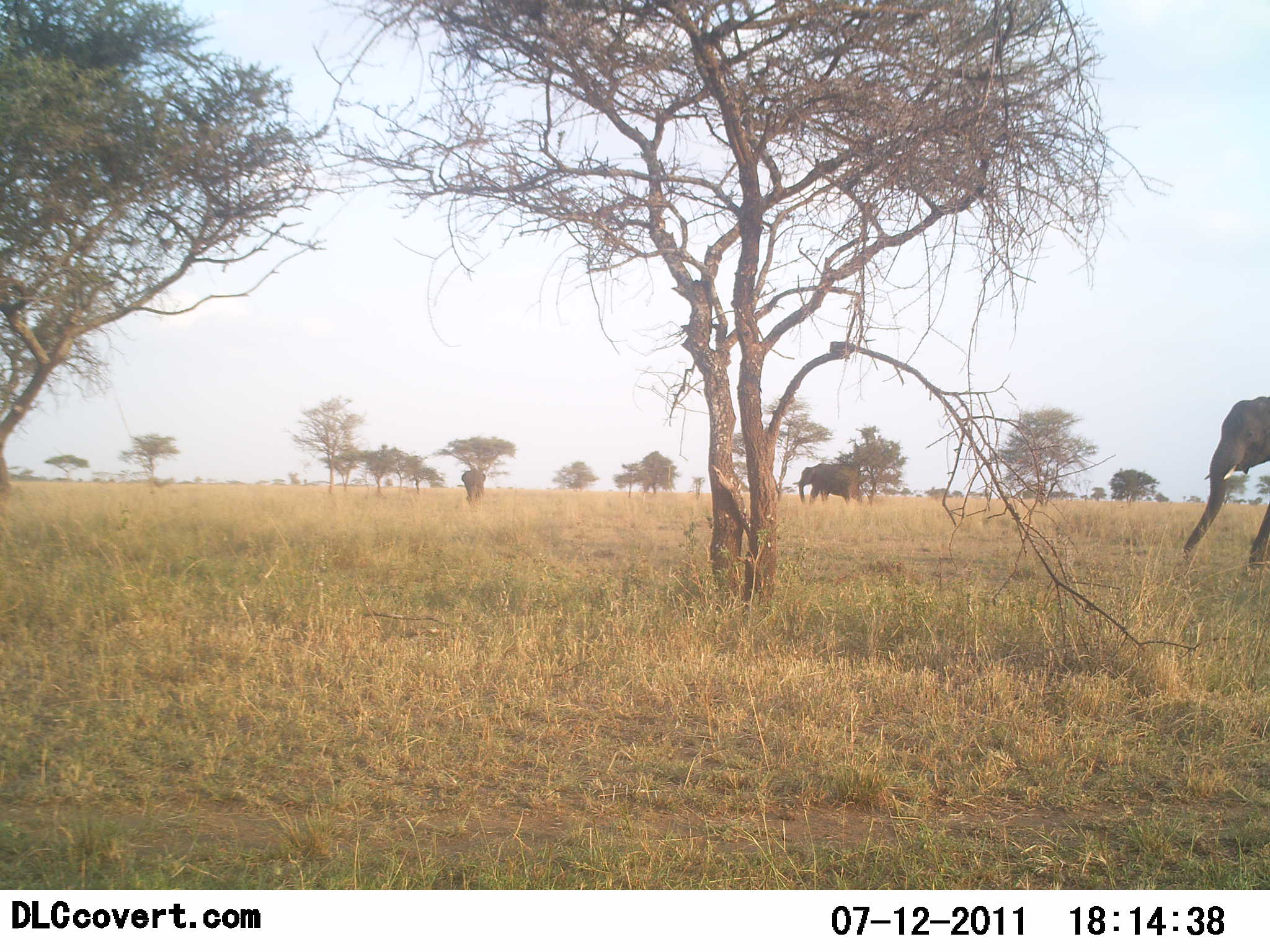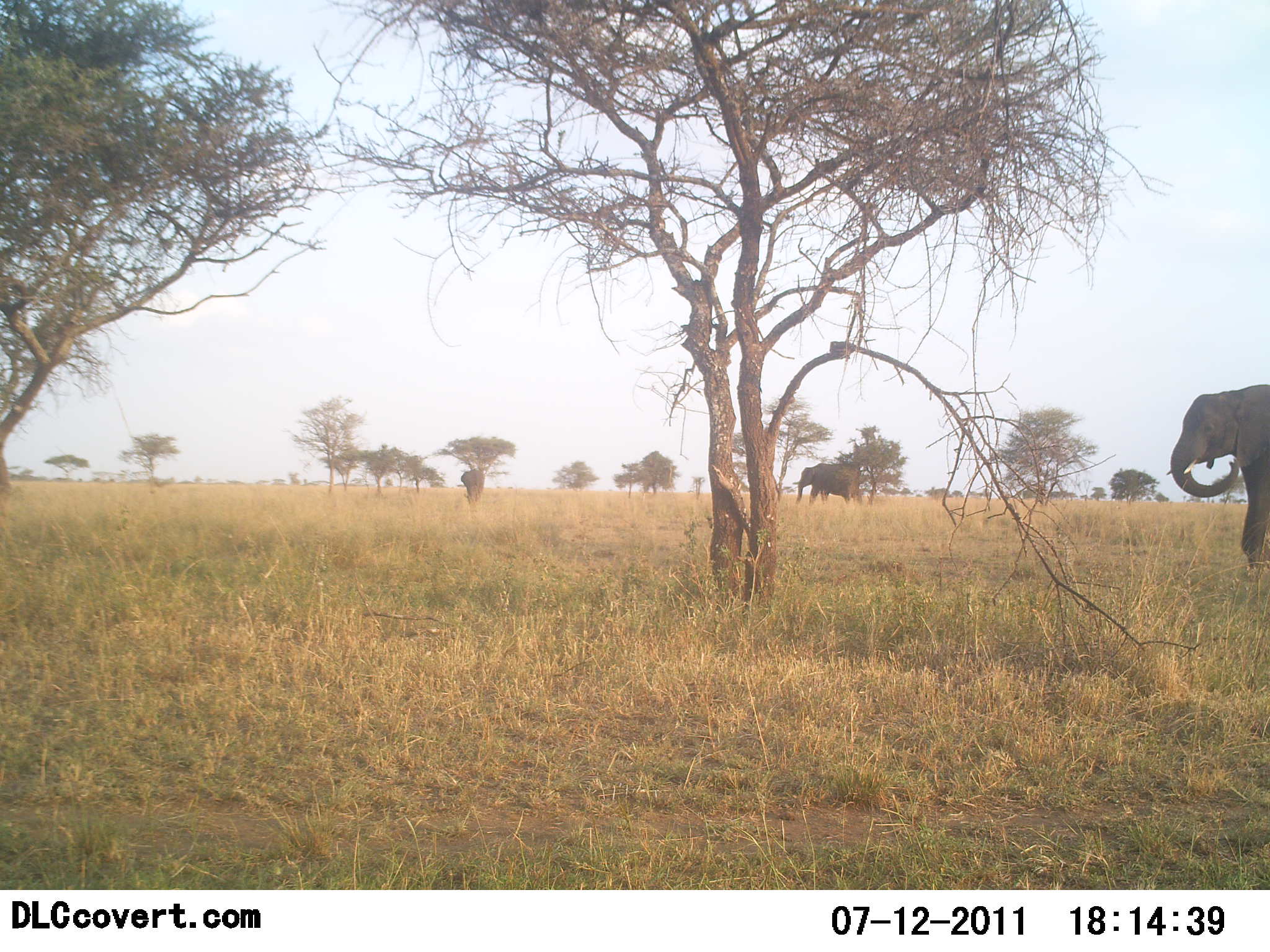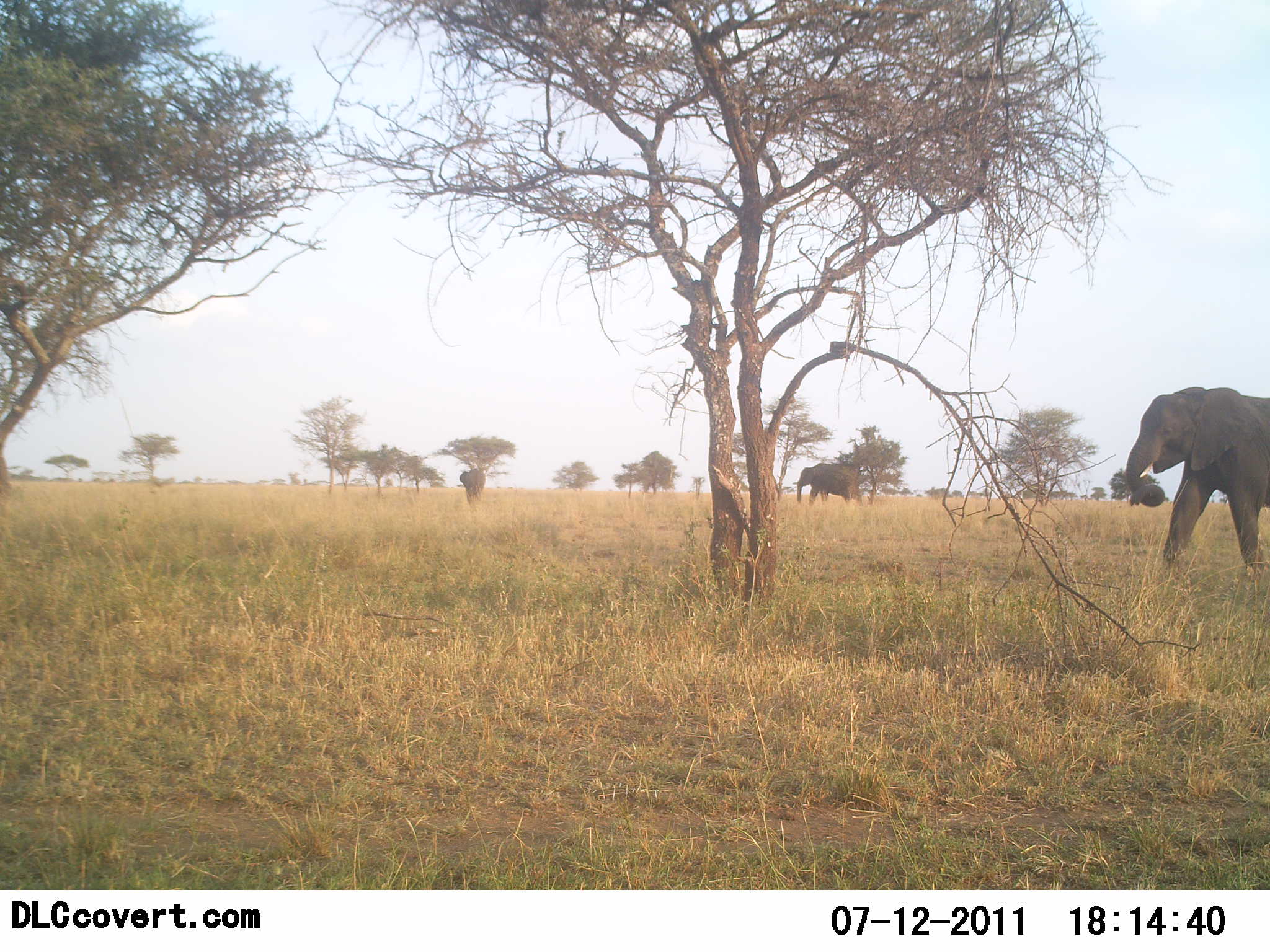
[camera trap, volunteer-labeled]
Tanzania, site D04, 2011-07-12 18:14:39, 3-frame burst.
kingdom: Animalia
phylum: Chordata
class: Mammalia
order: Proboscidea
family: Elephantidae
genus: Loxodonta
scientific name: Loxodonta africana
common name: african bush elephant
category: elephant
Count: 3.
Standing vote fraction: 67%.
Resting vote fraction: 0%.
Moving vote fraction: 50%.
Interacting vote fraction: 0%.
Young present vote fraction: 0%.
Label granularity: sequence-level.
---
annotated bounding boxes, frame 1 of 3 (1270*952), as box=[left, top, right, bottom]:
animal: box=[1180, 395, 1270, 569]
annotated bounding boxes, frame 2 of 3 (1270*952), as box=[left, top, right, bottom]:
animal: box=[1164, 376, 1270, 578]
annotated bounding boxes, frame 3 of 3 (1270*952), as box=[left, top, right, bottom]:
animal: box=[1123, 386, 1270, 572]